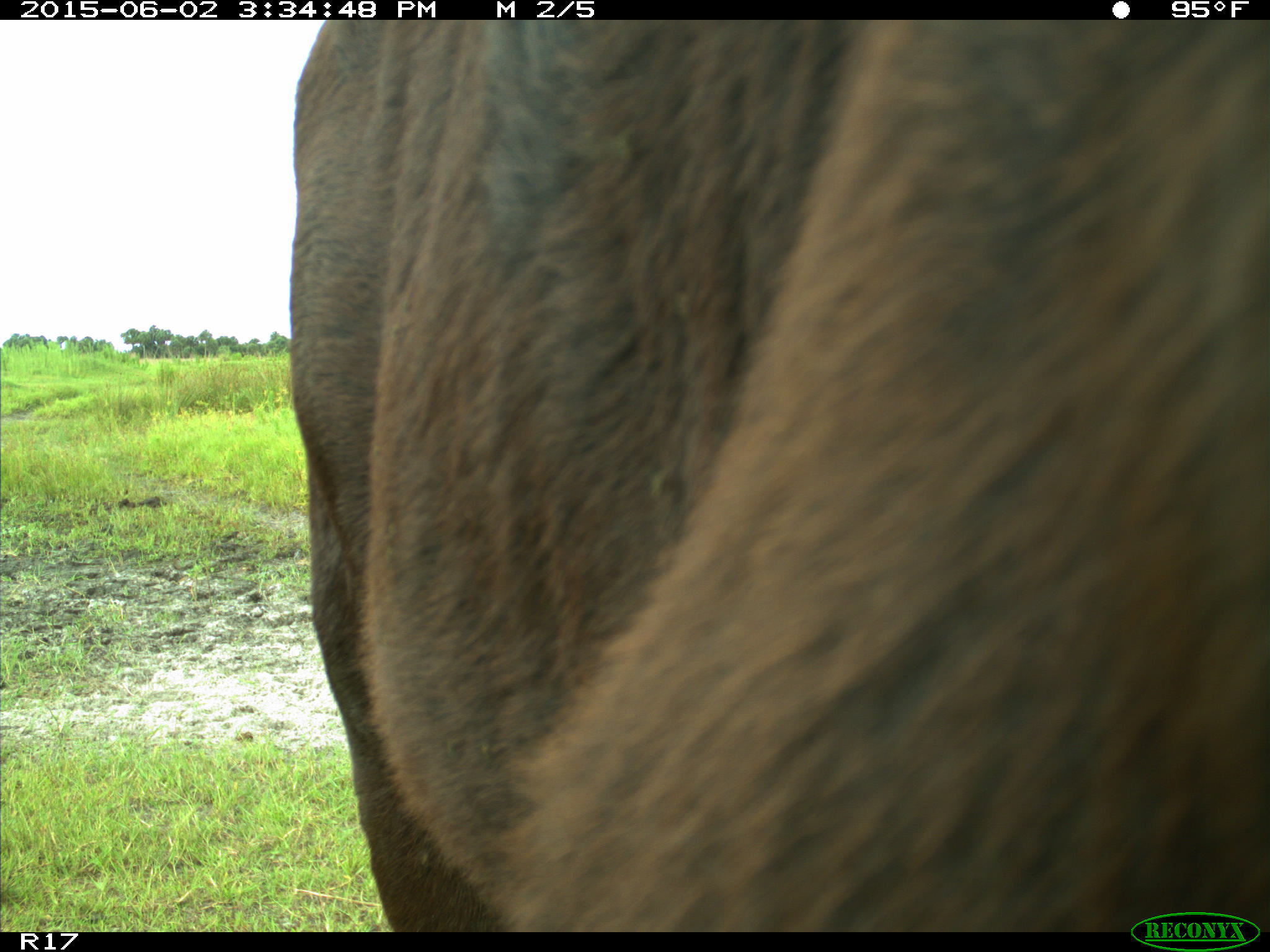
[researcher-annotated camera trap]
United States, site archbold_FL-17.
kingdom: Animalia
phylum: Chordata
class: Mammalia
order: Artiodactyla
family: Bovidae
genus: Bos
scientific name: Bos taurus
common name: domestic cow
Bos taurus (domestic cow).